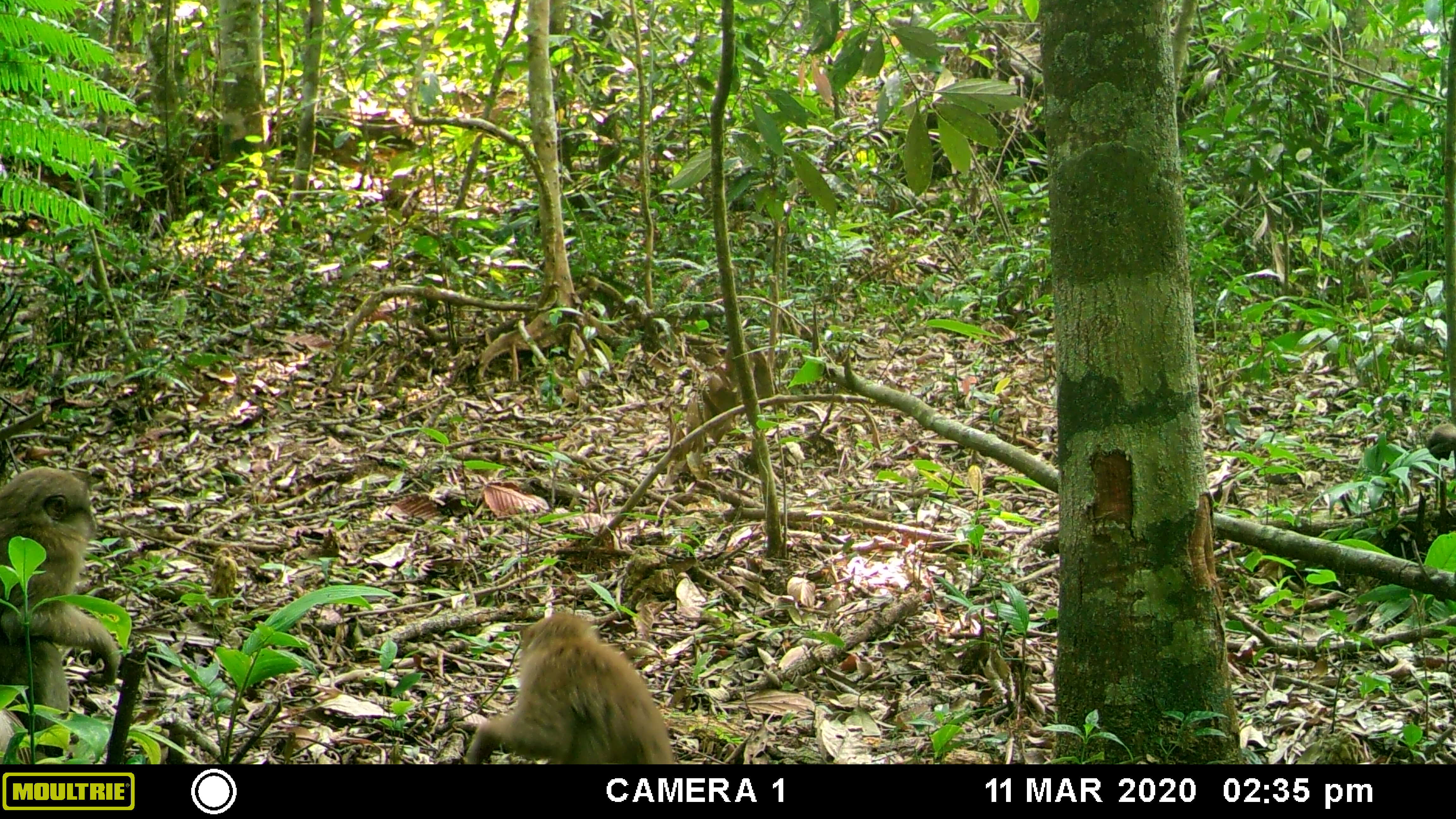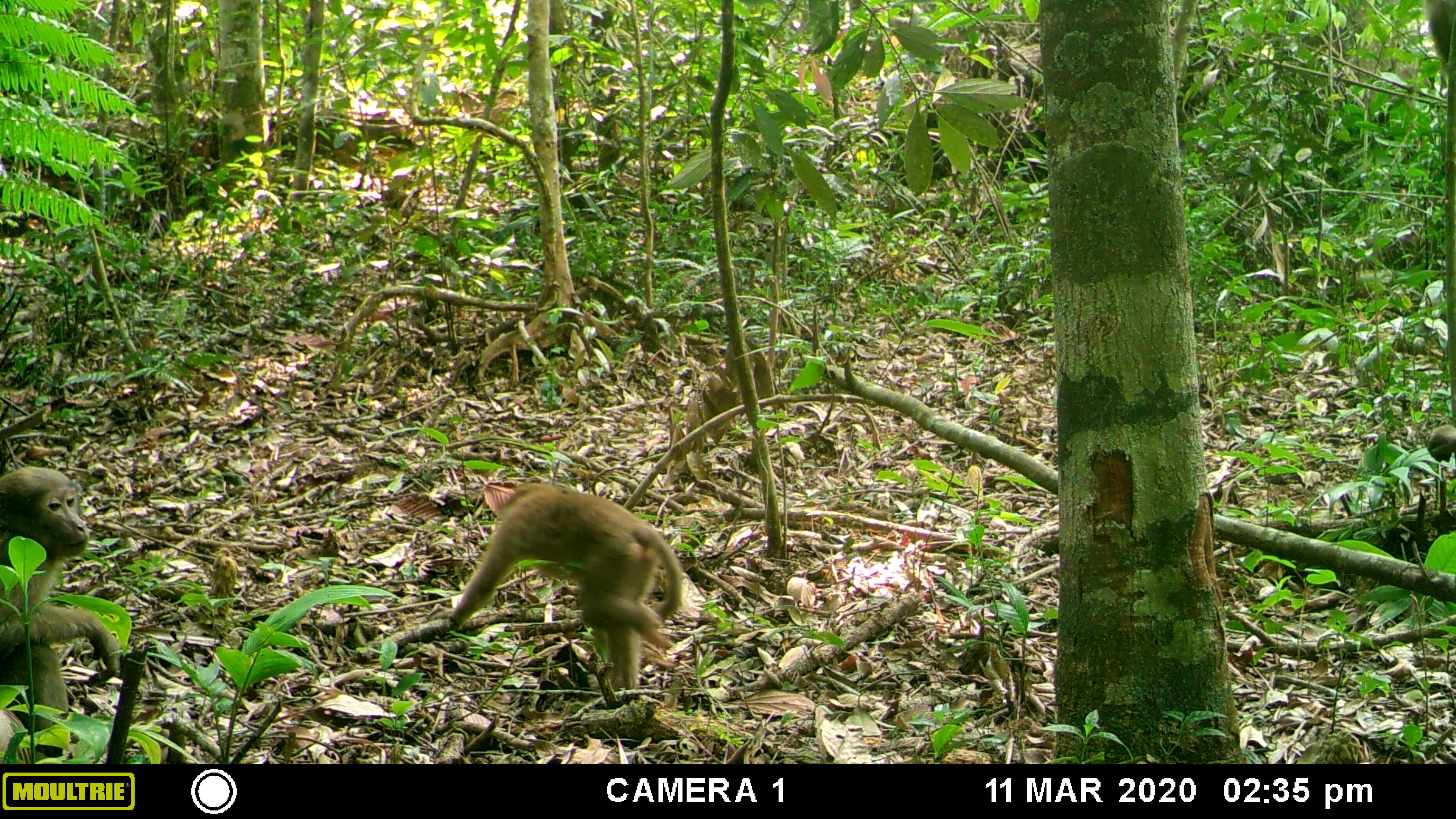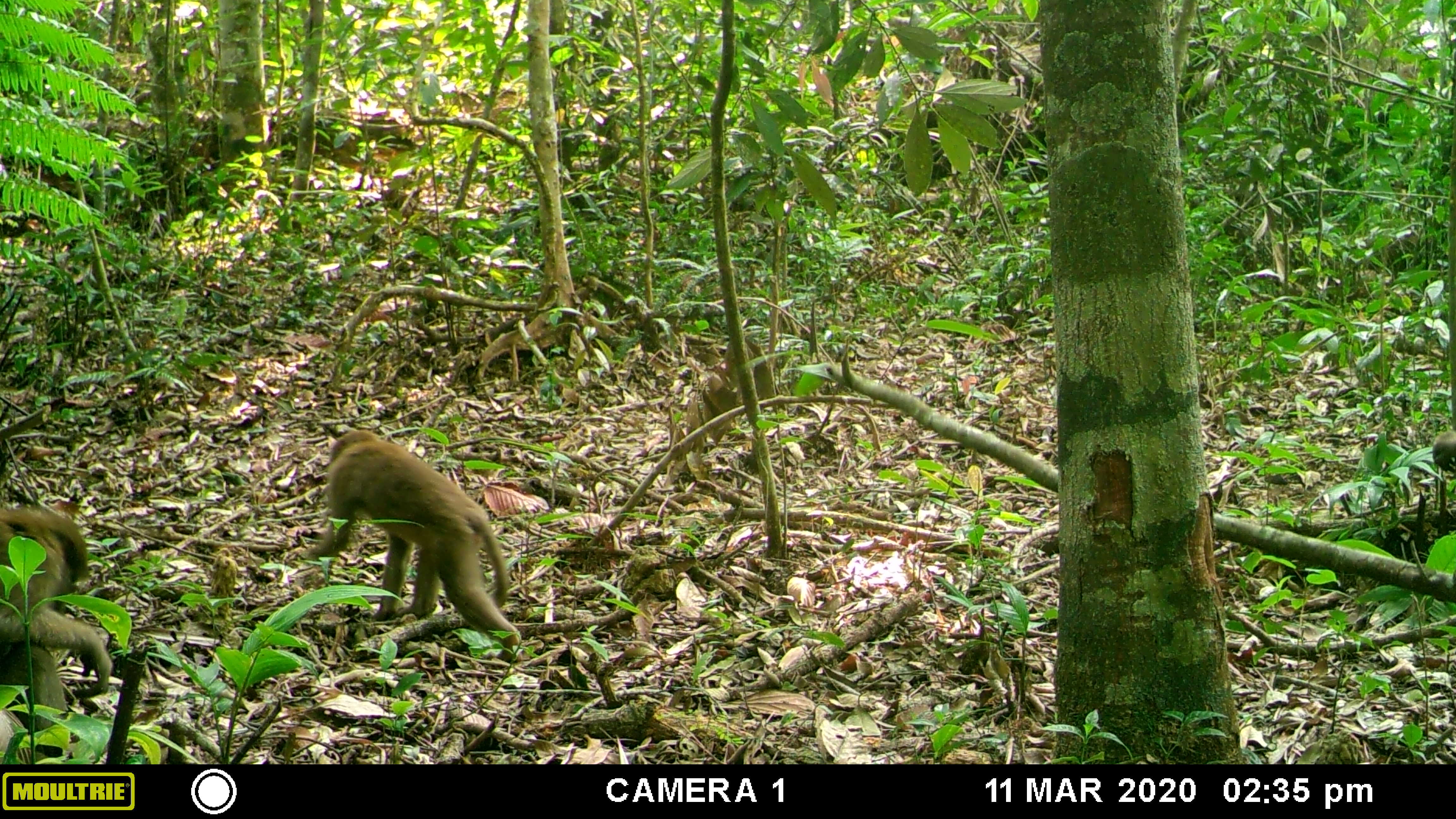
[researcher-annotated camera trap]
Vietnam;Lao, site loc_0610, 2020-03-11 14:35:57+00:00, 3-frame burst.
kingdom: Animalia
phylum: Chordata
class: Mammalia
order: Primates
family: Cercopithecidae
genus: Macaca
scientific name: Macaca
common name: macaques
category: assam or rhesus macaque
Assam or rhesus macaque (macaques) (Macaca). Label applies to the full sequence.